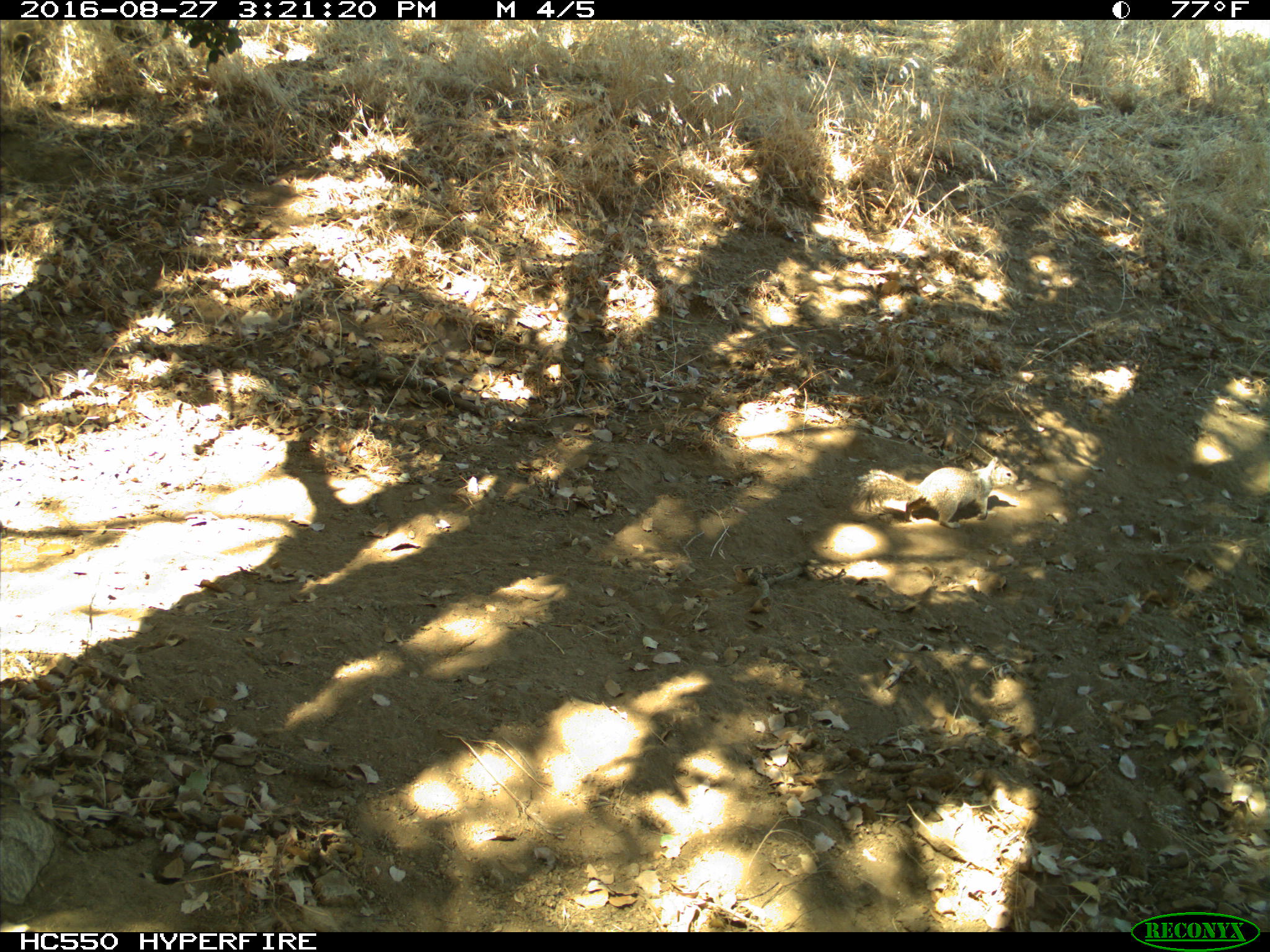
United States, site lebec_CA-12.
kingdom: Animalia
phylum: Chordata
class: Mammalia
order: Rodentia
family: Sciuridae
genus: Otospermophilus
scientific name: Otospermophilus beecheyi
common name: california ground squirrel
Otospermophilus beecheyi (california ground squirrel).